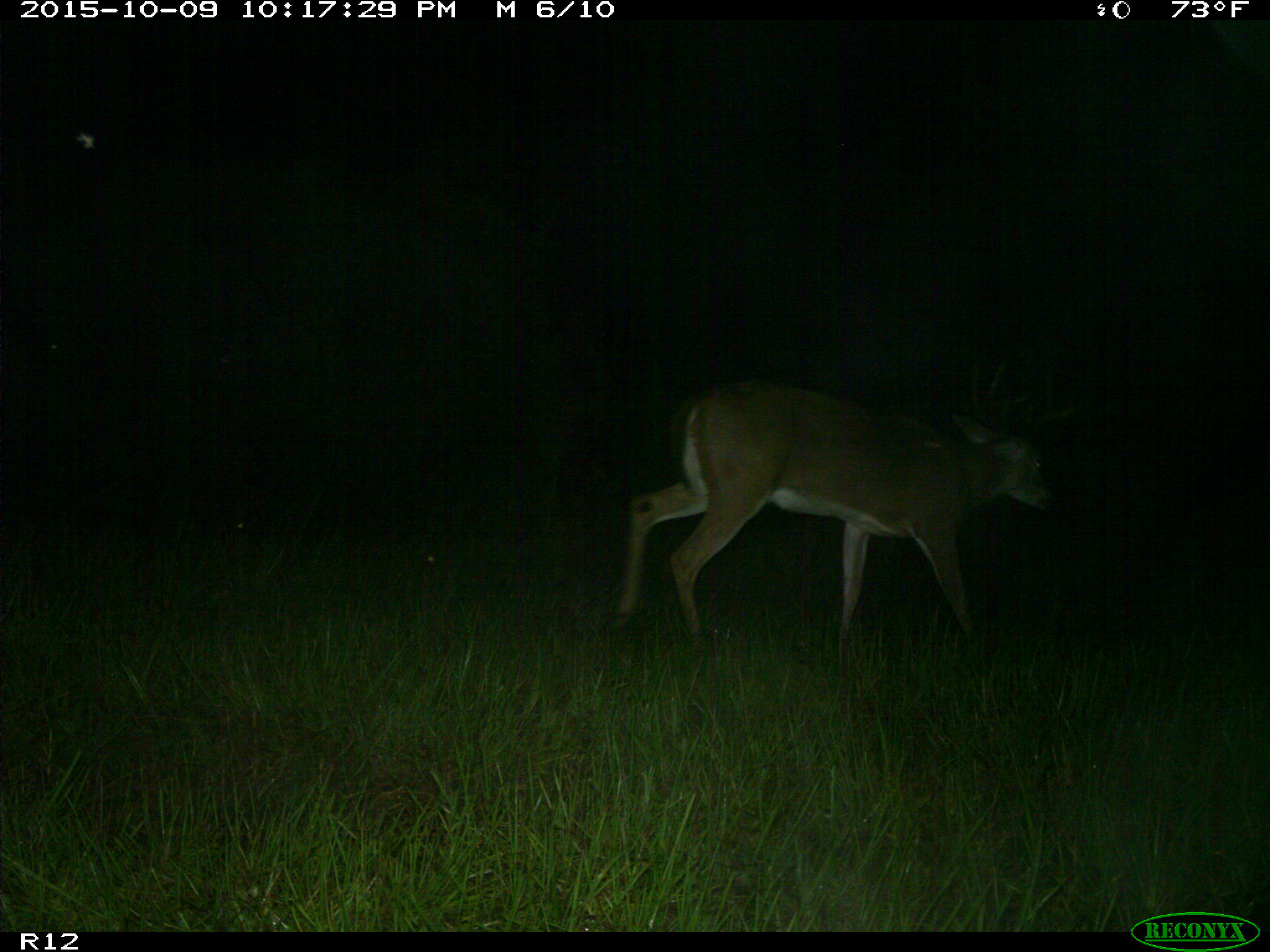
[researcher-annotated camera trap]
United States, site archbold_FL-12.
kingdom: Animalia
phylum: Chordata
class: Mammalia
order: Artiodactyla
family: Cervidae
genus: Odocoileus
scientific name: Odocoileus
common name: deer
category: unidentified deer